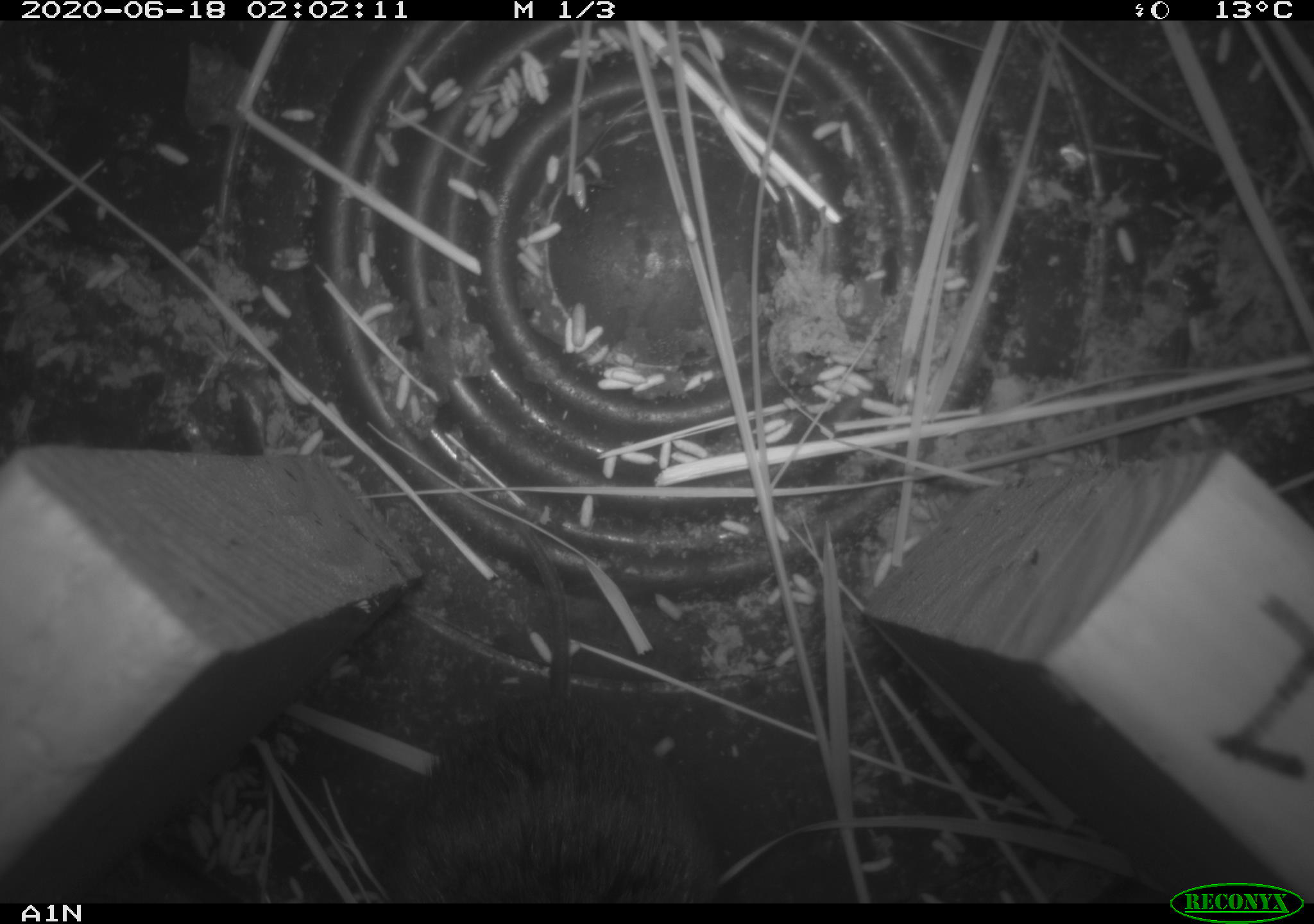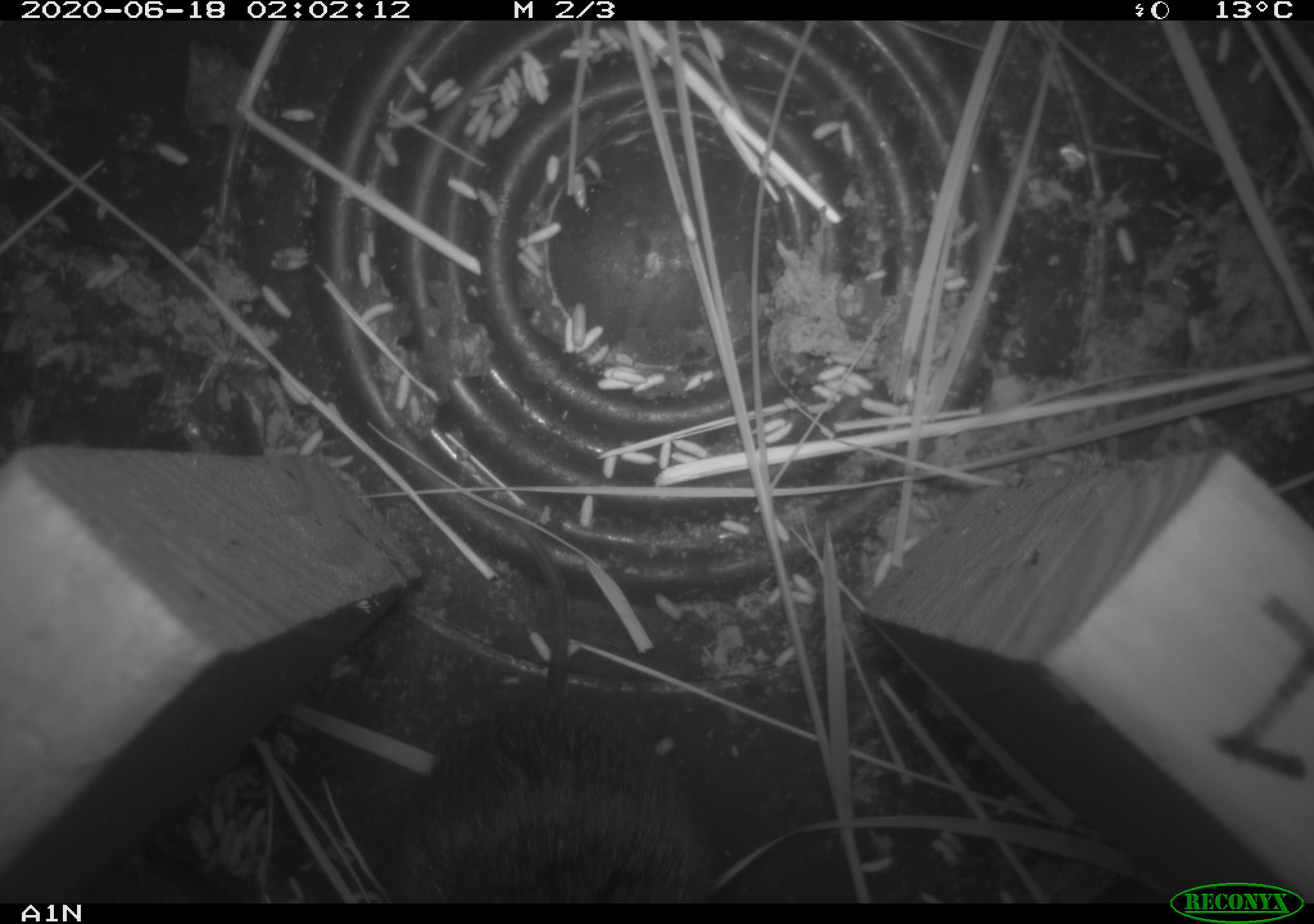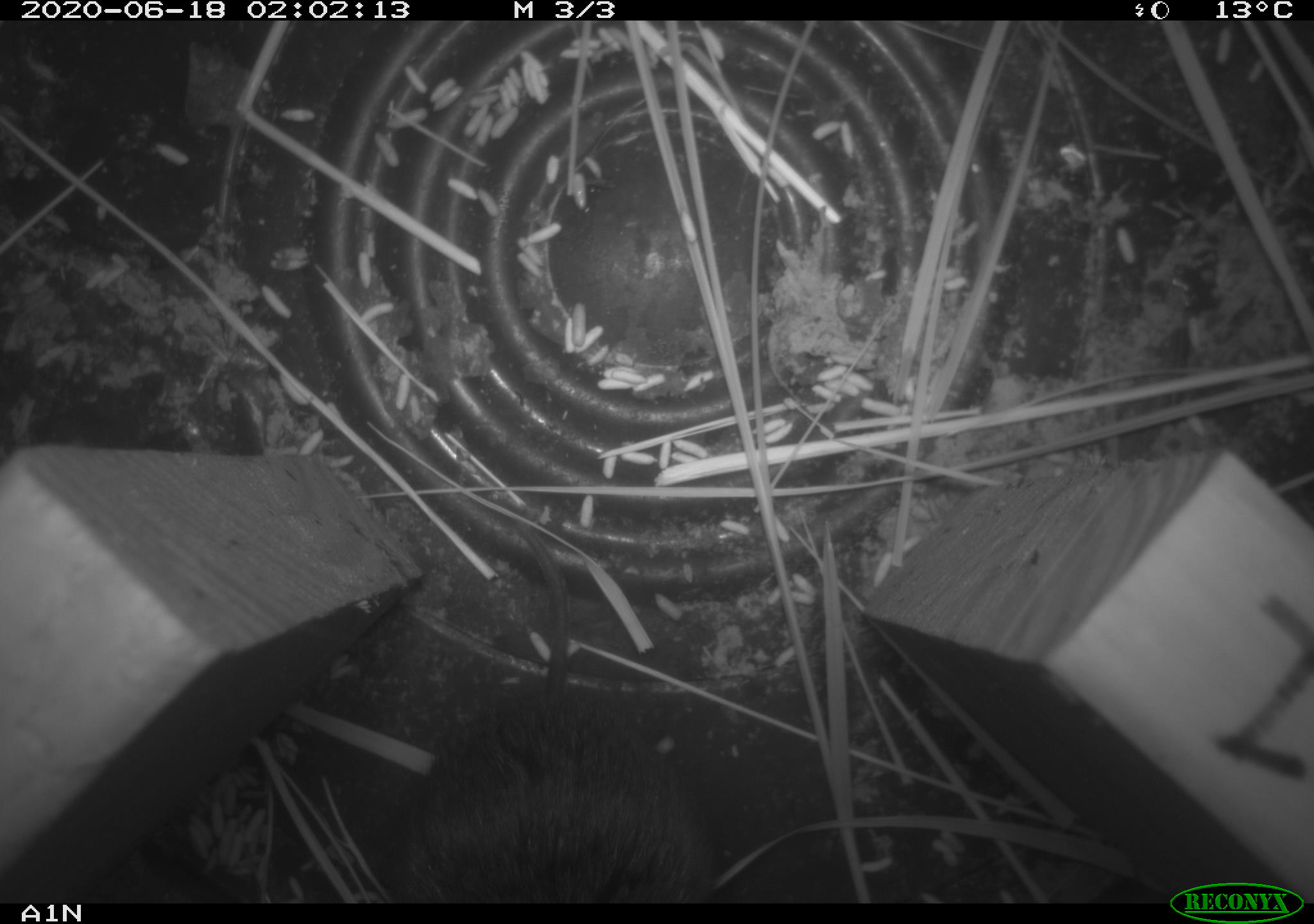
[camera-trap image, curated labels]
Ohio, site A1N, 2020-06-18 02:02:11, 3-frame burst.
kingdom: Animalia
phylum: Chordata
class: Mammalia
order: Rodentia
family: Cricetidae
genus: Microtus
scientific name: Microtus pennsylvanicus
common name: meadow vole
Meadow vole (Microtus pennsylvanicus).